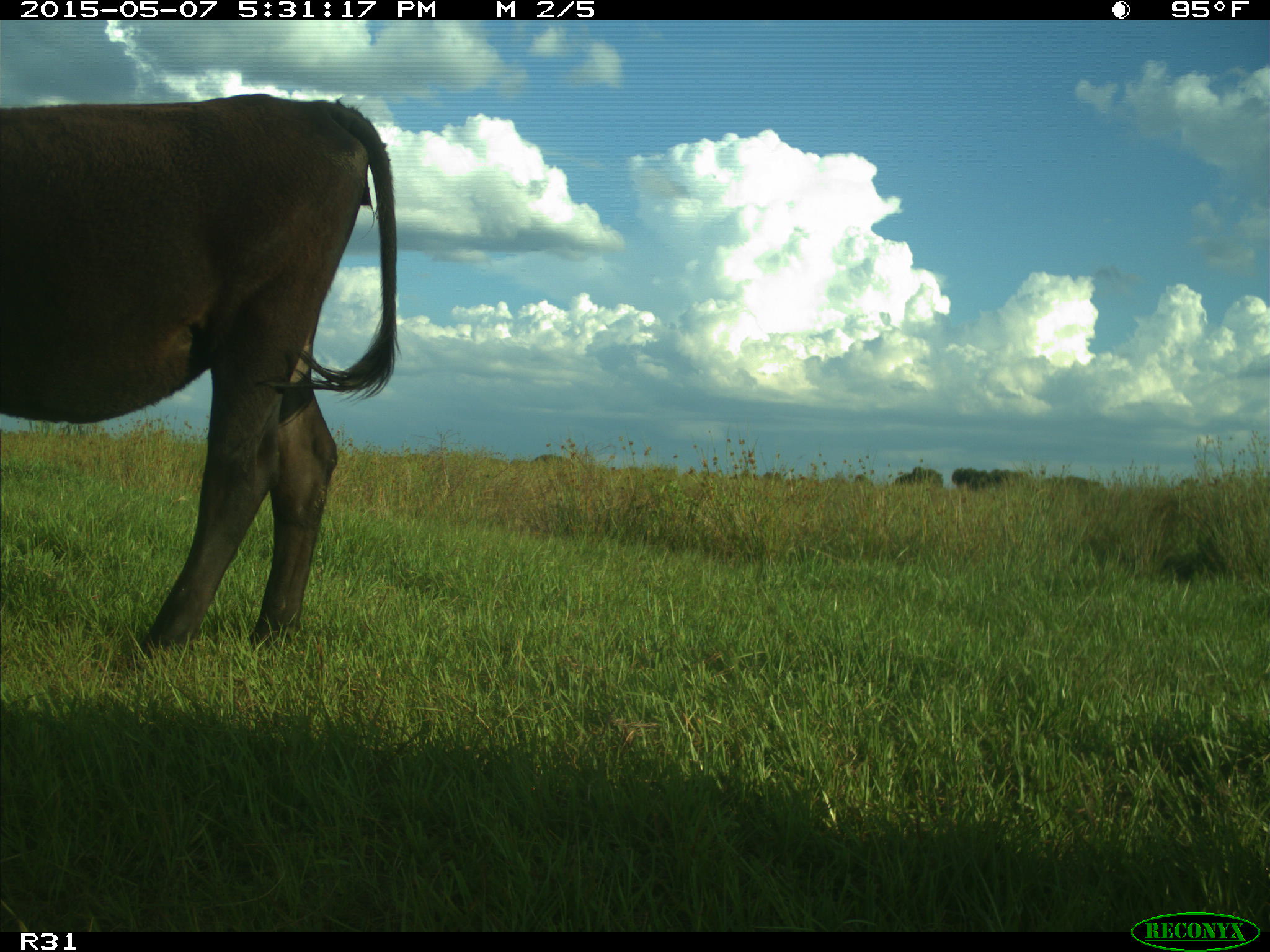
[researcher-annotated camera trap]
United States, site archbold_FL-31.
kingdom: Animalia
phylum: Chordata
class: Mammalia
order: Artiodactyla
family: Bovidae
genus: Bos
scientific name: Bos taurus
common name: domestic cow